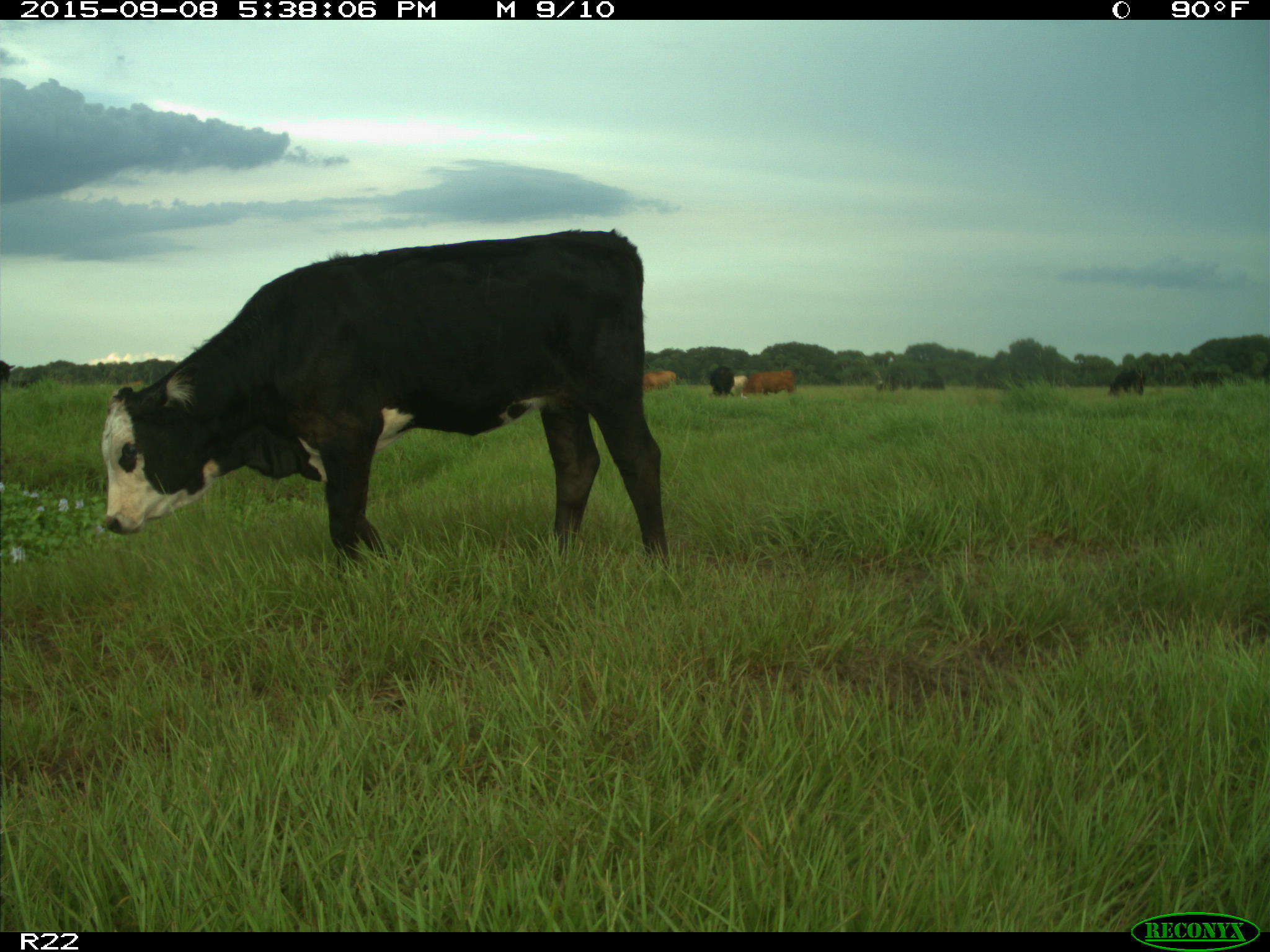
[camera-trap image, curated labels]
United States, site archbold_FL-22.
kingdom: Animalia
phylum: Chordata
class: Mammalia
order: Artiodactyla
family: Bovidae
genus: Bos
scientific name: Bos taurus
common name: domestic cow